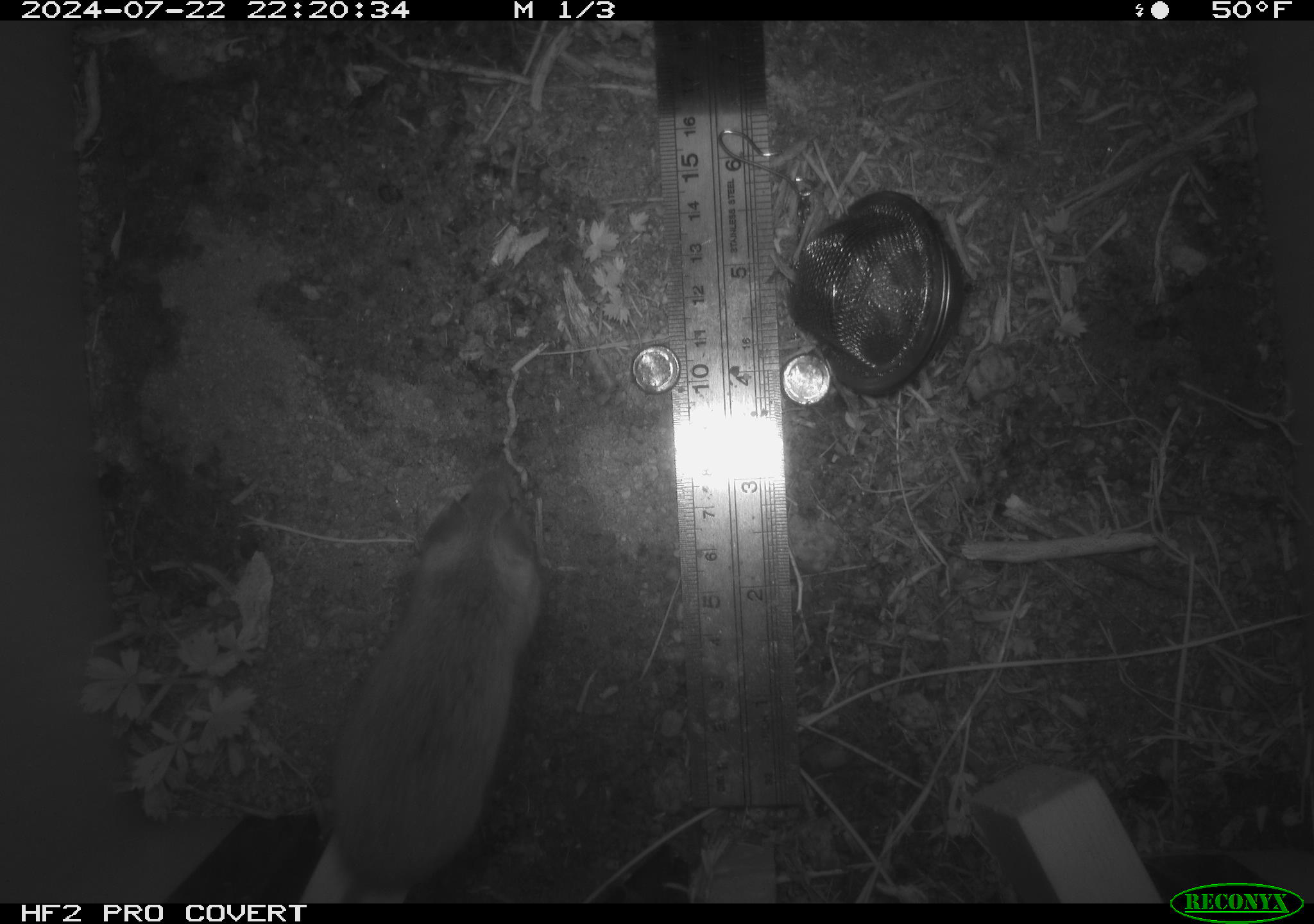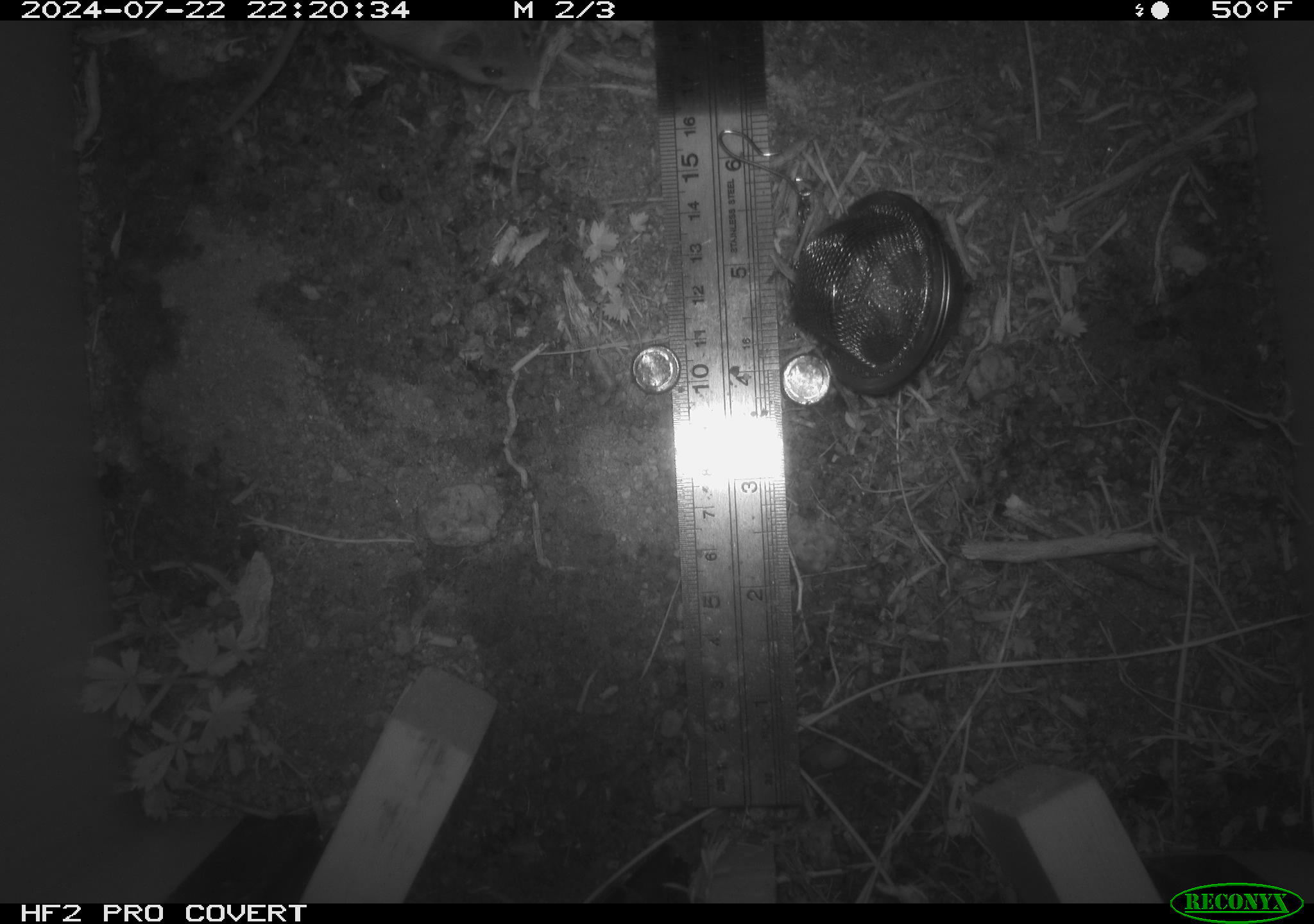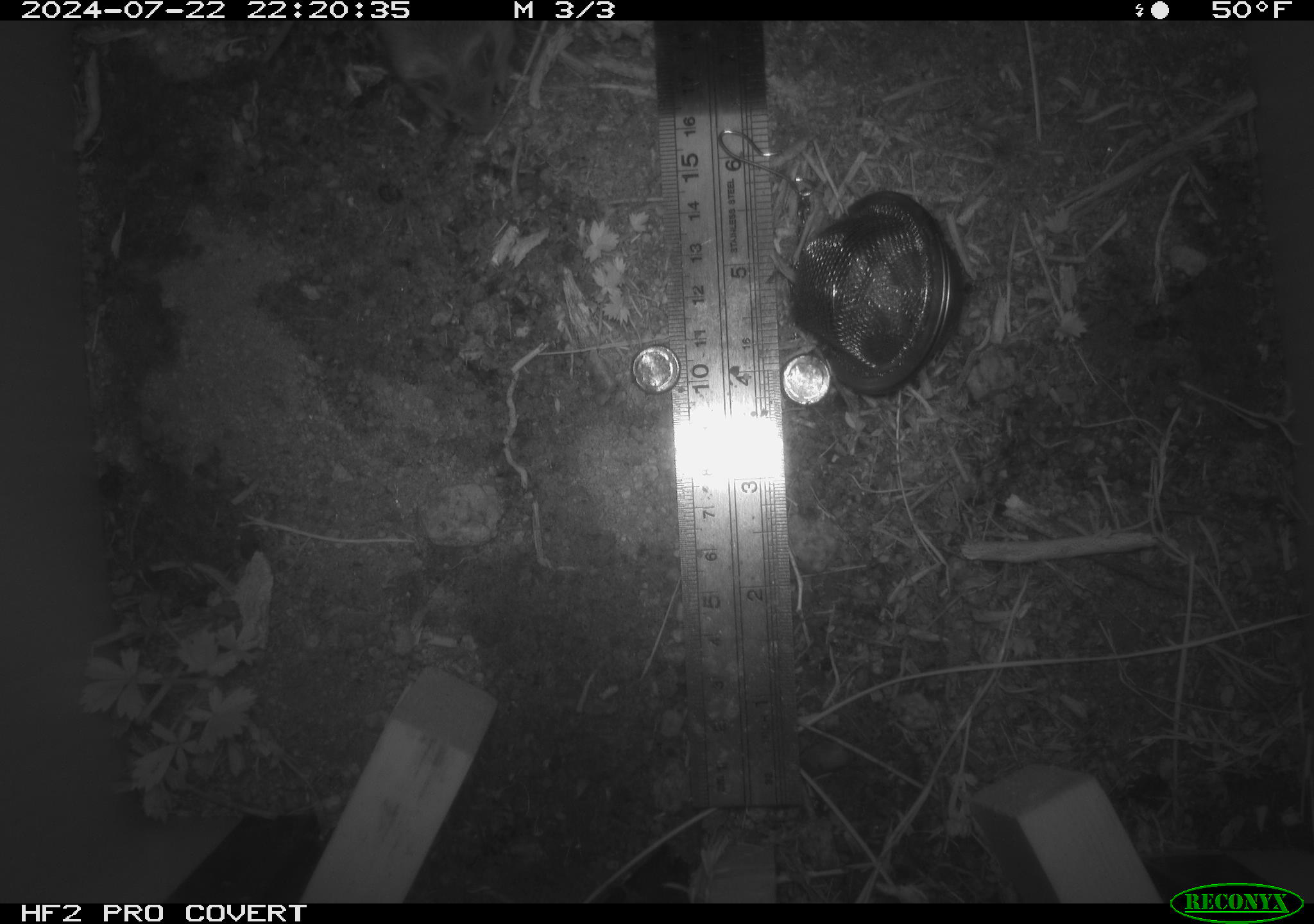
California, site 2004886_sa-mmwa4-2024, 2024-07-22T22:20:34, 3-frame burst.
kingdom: Animalia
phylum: Chordata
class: Mammalia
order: Rodentia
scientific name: Rodentia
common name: mouse species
Mouse species (Rodentia).